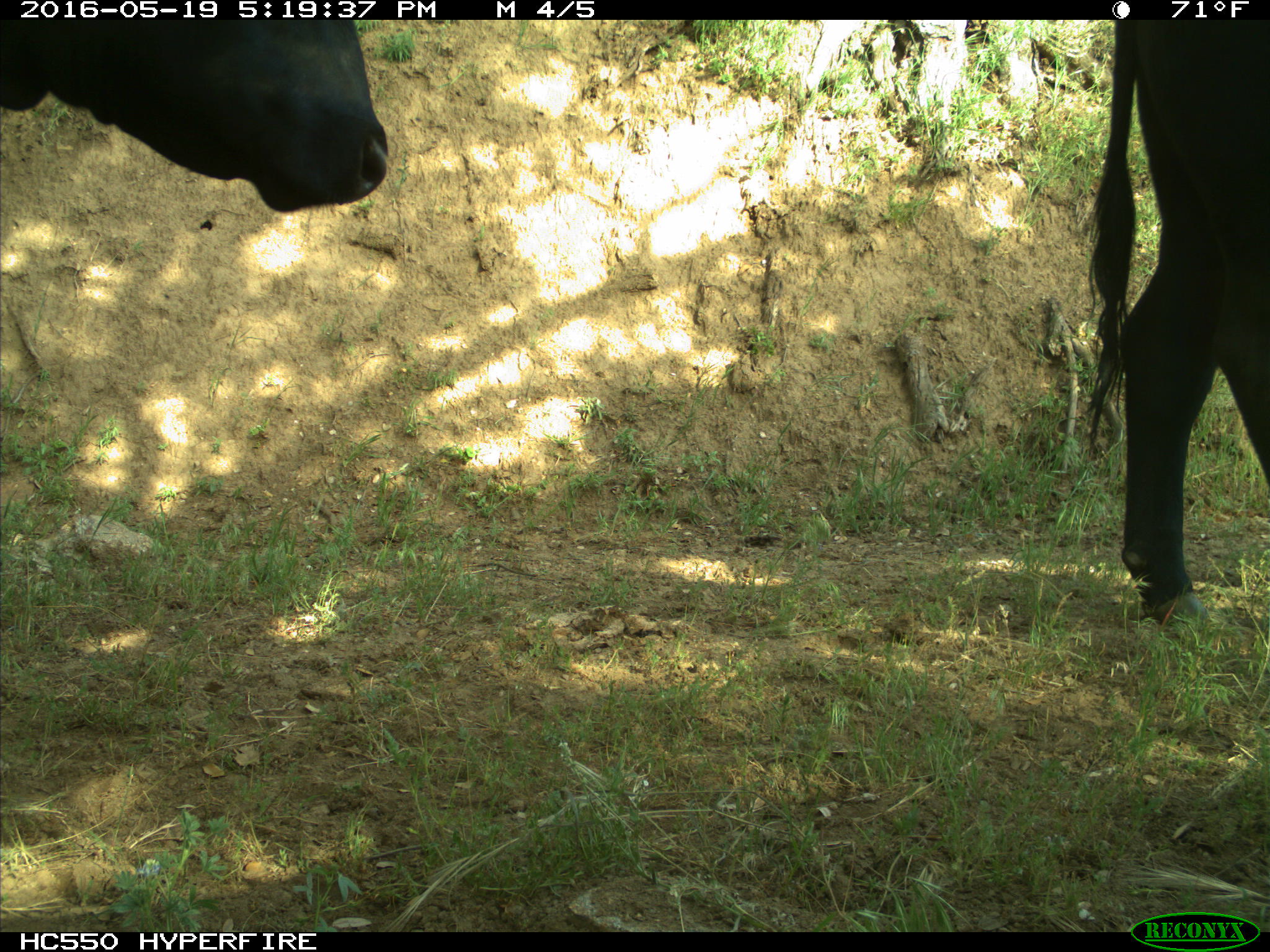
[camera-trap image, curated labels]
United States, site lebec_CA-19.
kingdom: Animalia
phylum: Chordata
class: Mammalia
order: Artiodactyla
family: Bovidae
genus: Bos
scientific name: Bos taurus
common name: domestic cow